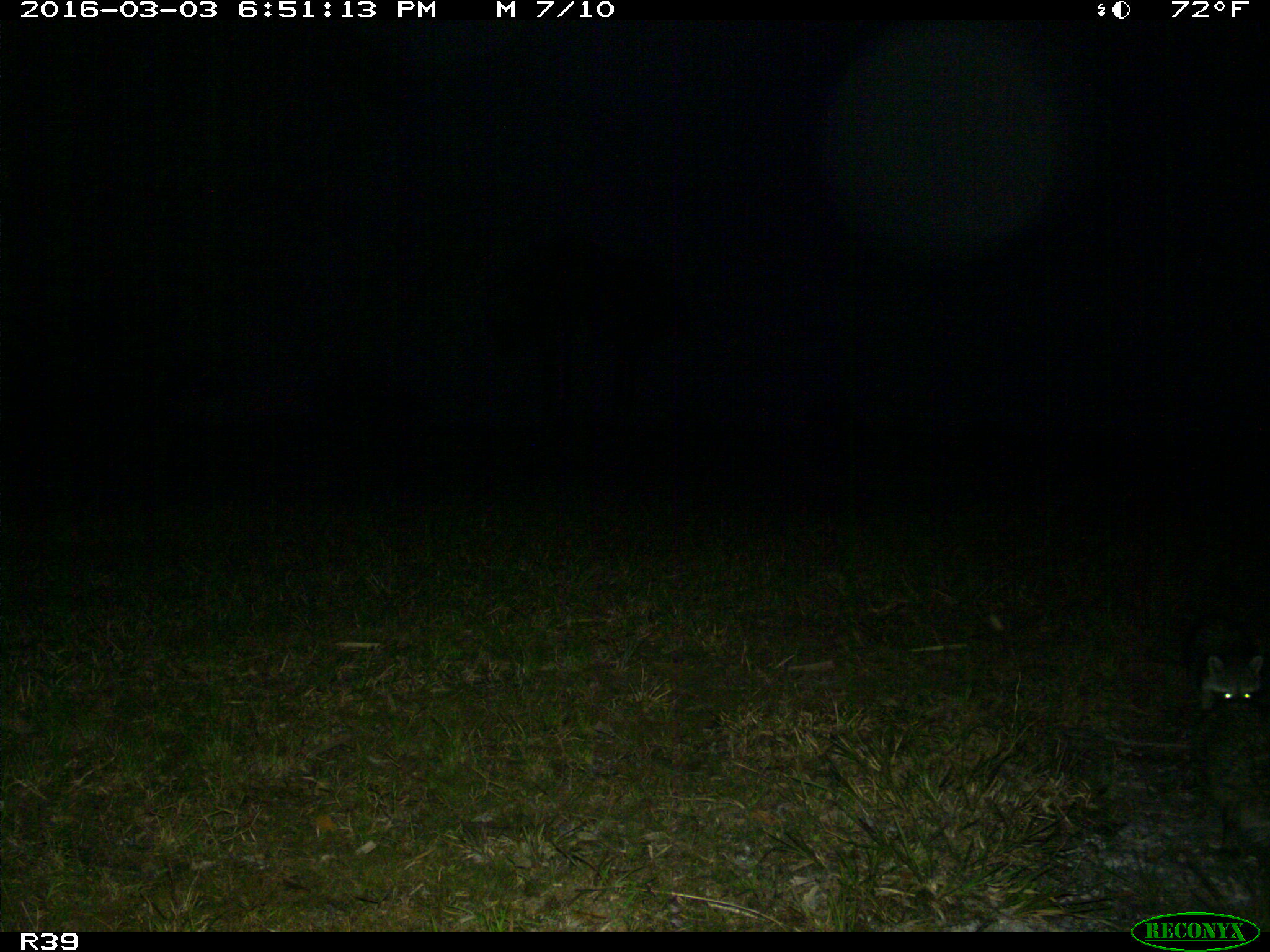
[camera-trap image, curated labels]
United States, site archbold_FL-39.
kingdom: Animalia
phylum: Chordata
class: Mammalia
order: Carnivora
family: Procyonidae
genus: Procyon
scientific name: Procyon lotor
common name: common raccoon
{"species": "Procyon lotor (common raccoon)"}